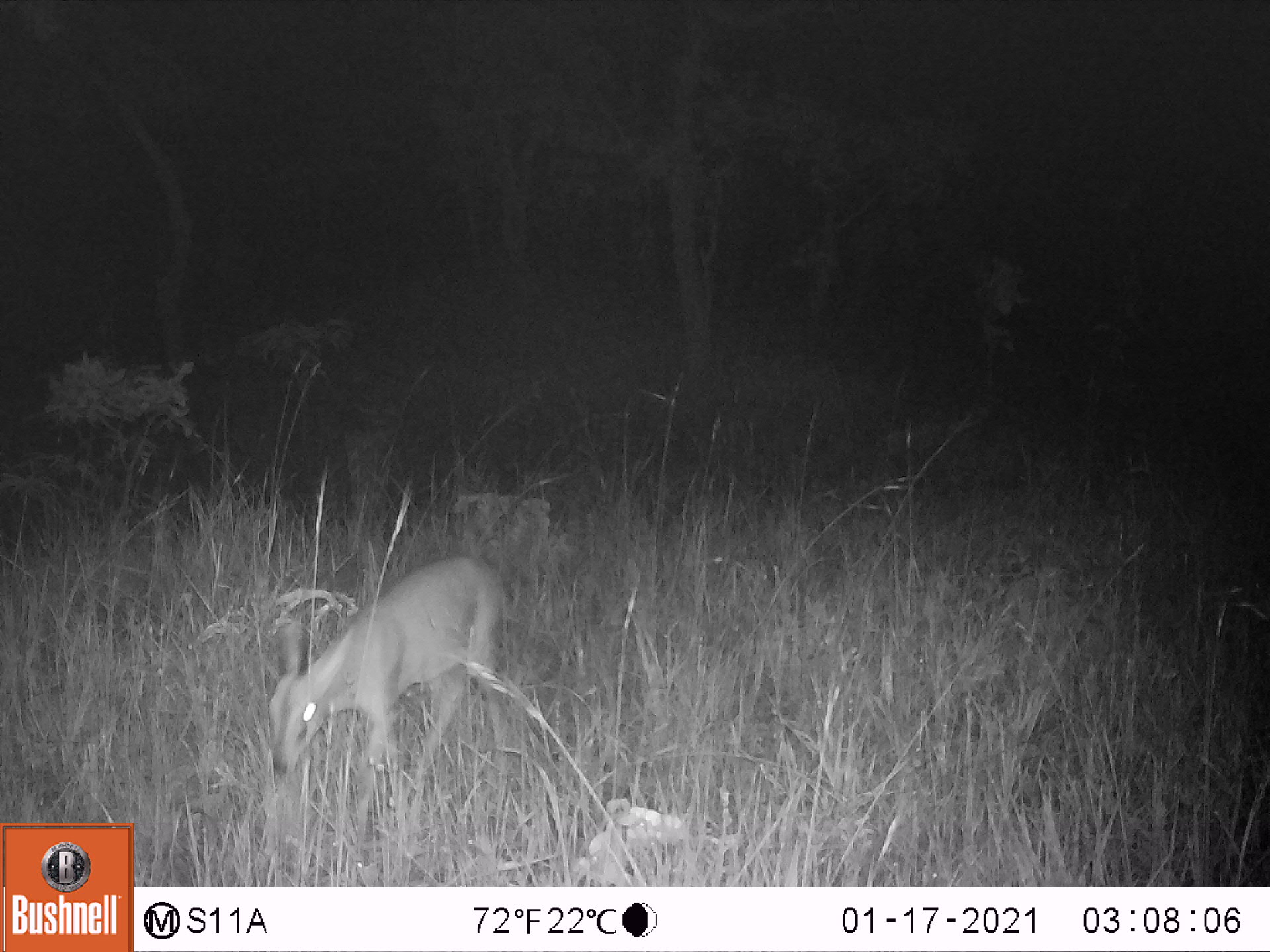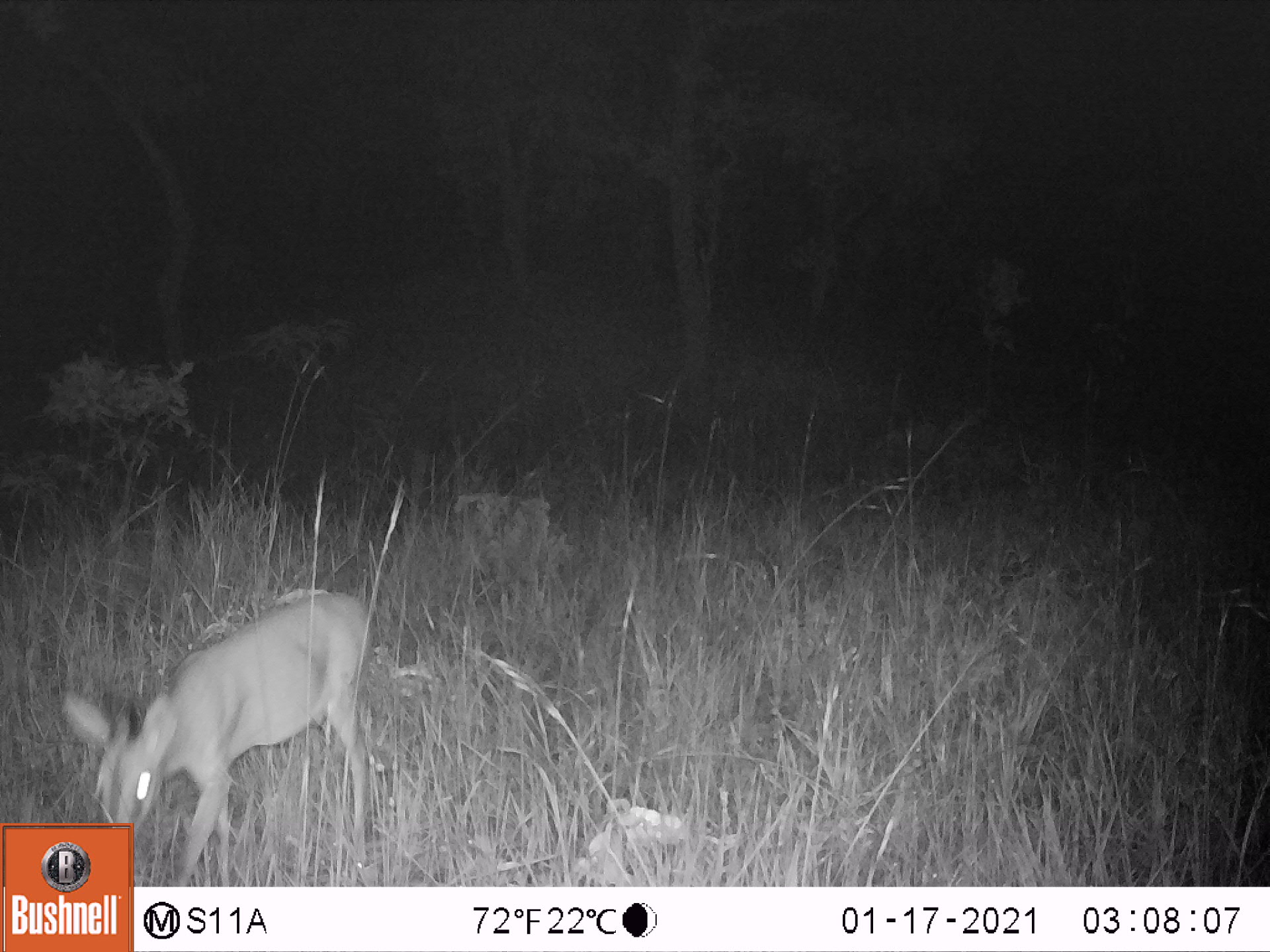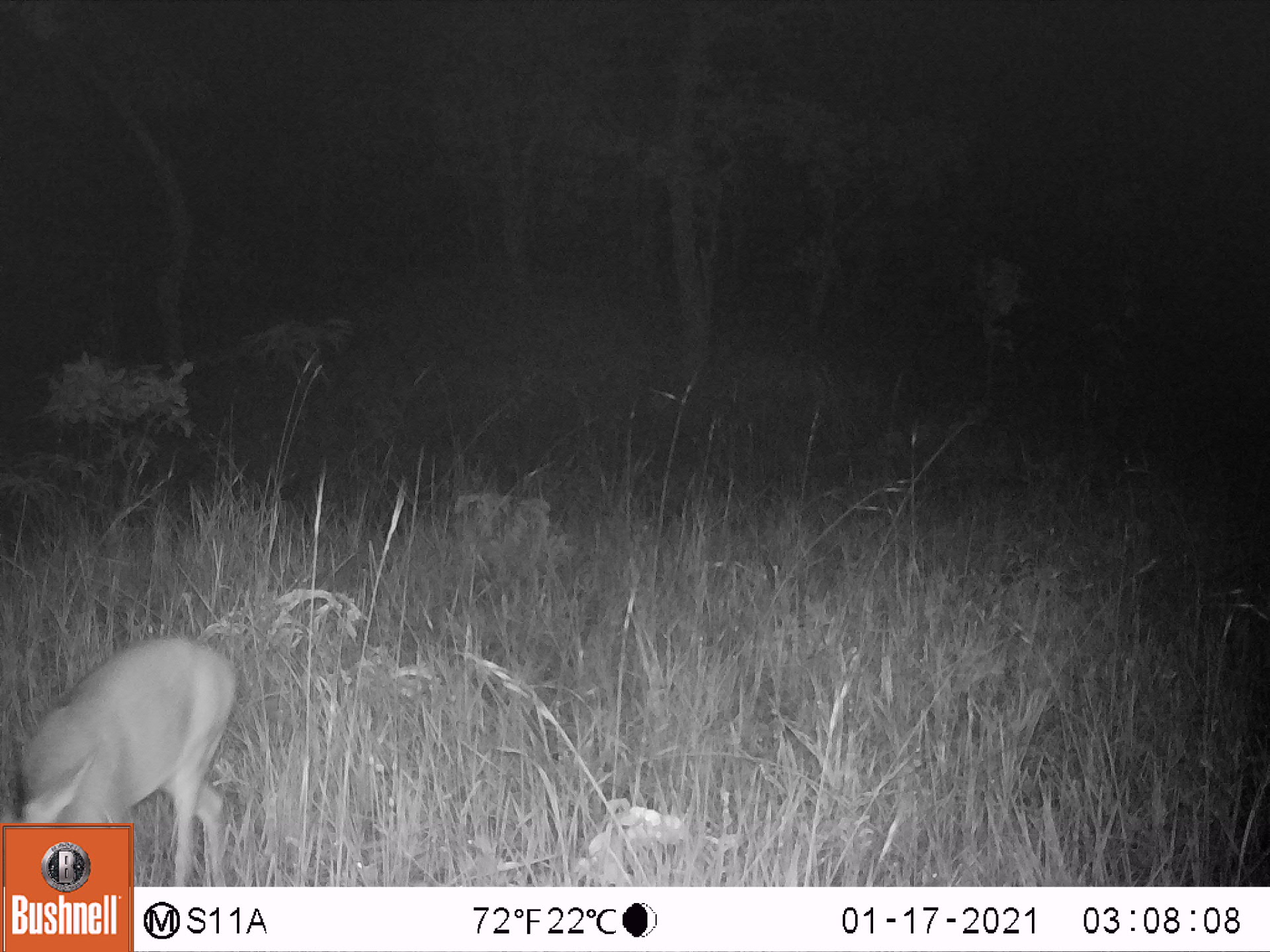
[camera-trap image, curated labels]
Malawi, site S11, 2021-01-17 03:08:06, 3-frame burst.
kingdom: Animalia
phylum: Chordata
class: Mammalia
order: Artiodactyla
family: Bovidae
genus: Sylvicapra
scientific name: Sylvicapra grimmia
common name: common duiker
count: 1